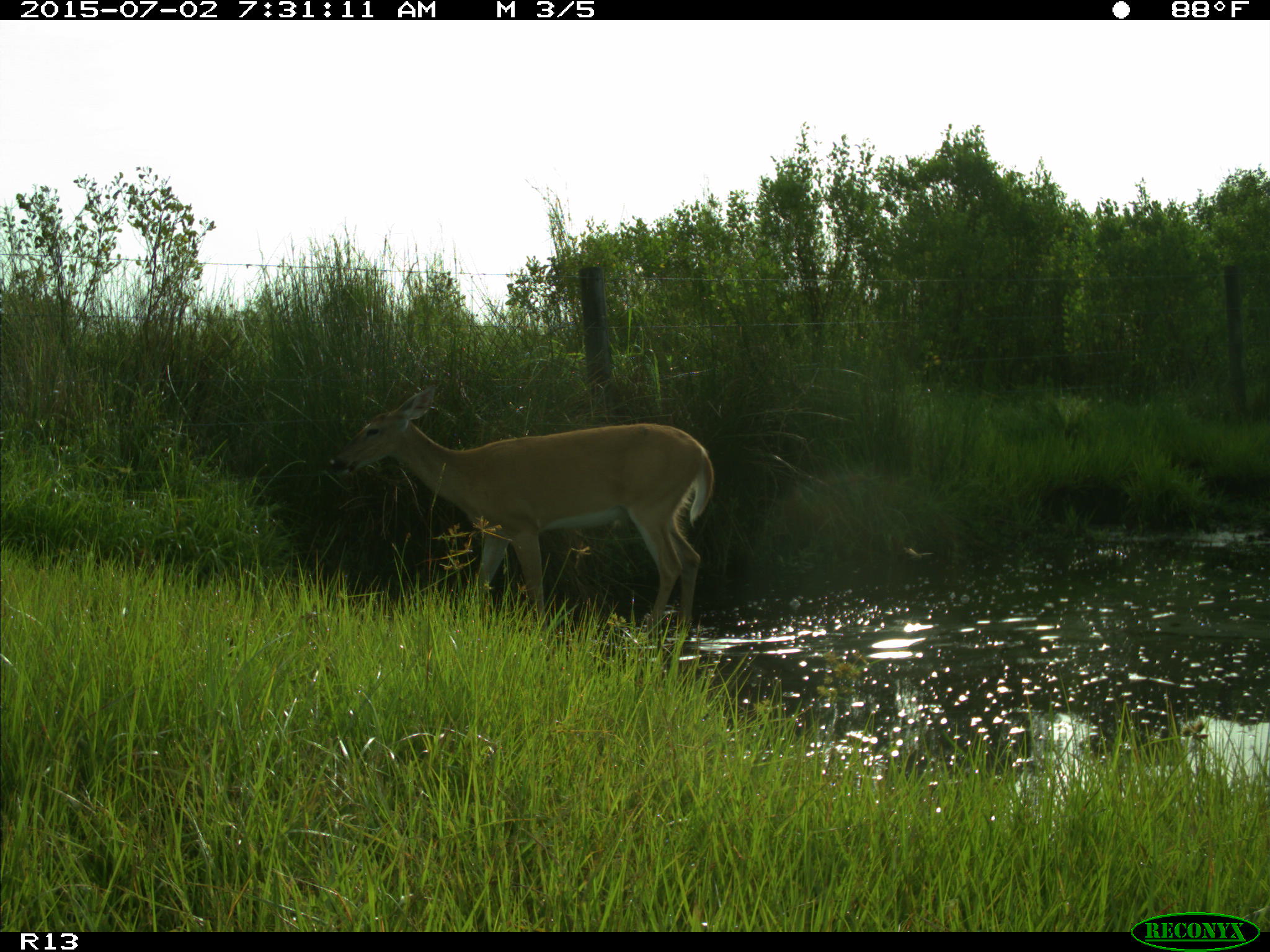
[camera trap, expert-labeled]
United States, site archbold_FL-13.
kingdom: Animalia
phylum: Chordata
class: Mammalia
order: Artiodactyla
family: Cervidae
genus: Odocoileus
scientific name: Odocoileus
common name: deer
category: unidentified deer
Unidentified deer (deer) (Odocoileus).